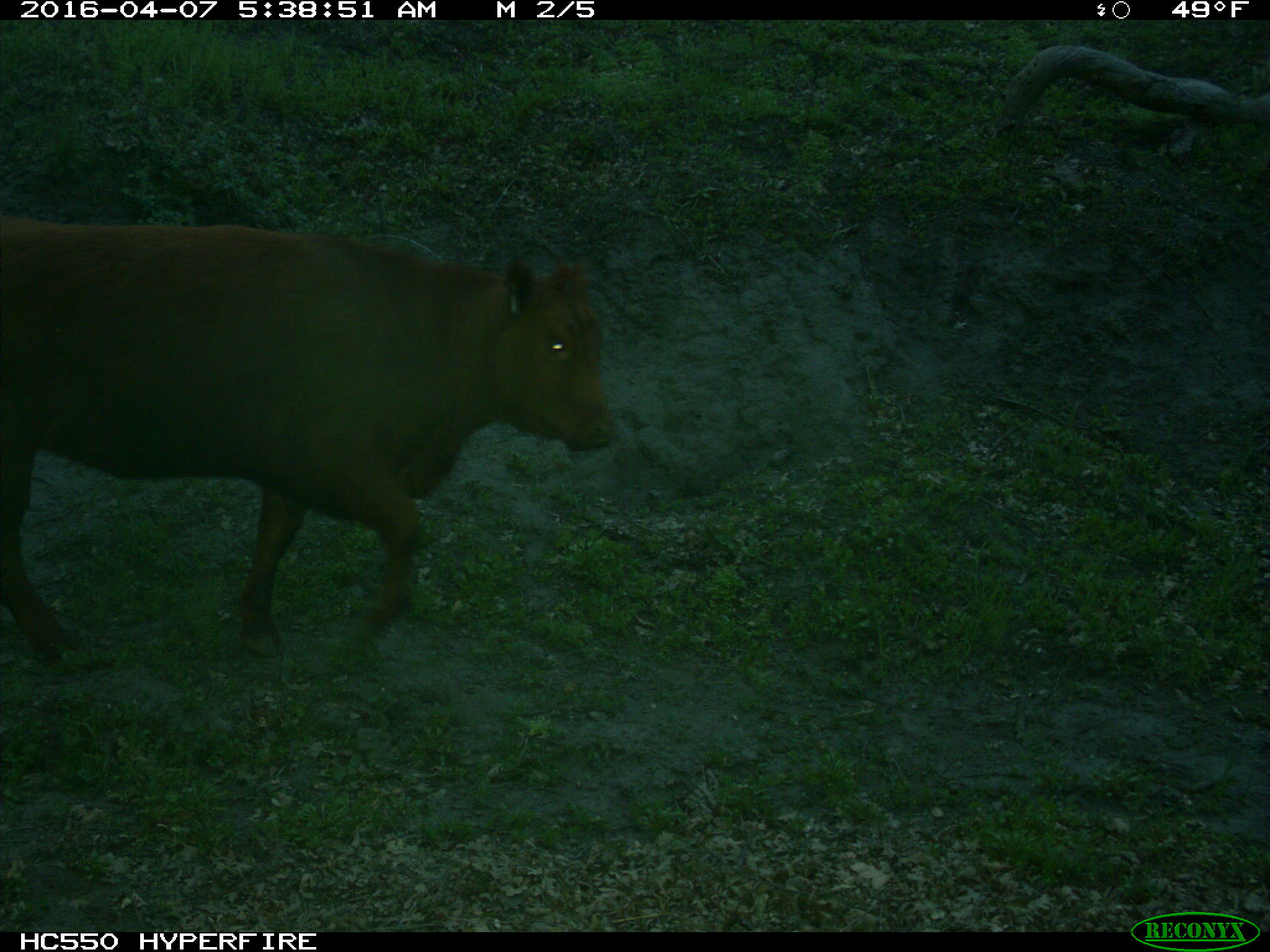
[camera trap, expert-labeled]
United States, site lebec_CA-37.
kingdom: Animalia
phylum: Chordata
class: Mammalia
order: Artiodactyla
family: Bovidae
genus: Bos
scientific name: Bos taurus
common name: domestic cow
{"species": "Bos taurus (domestic cow)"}